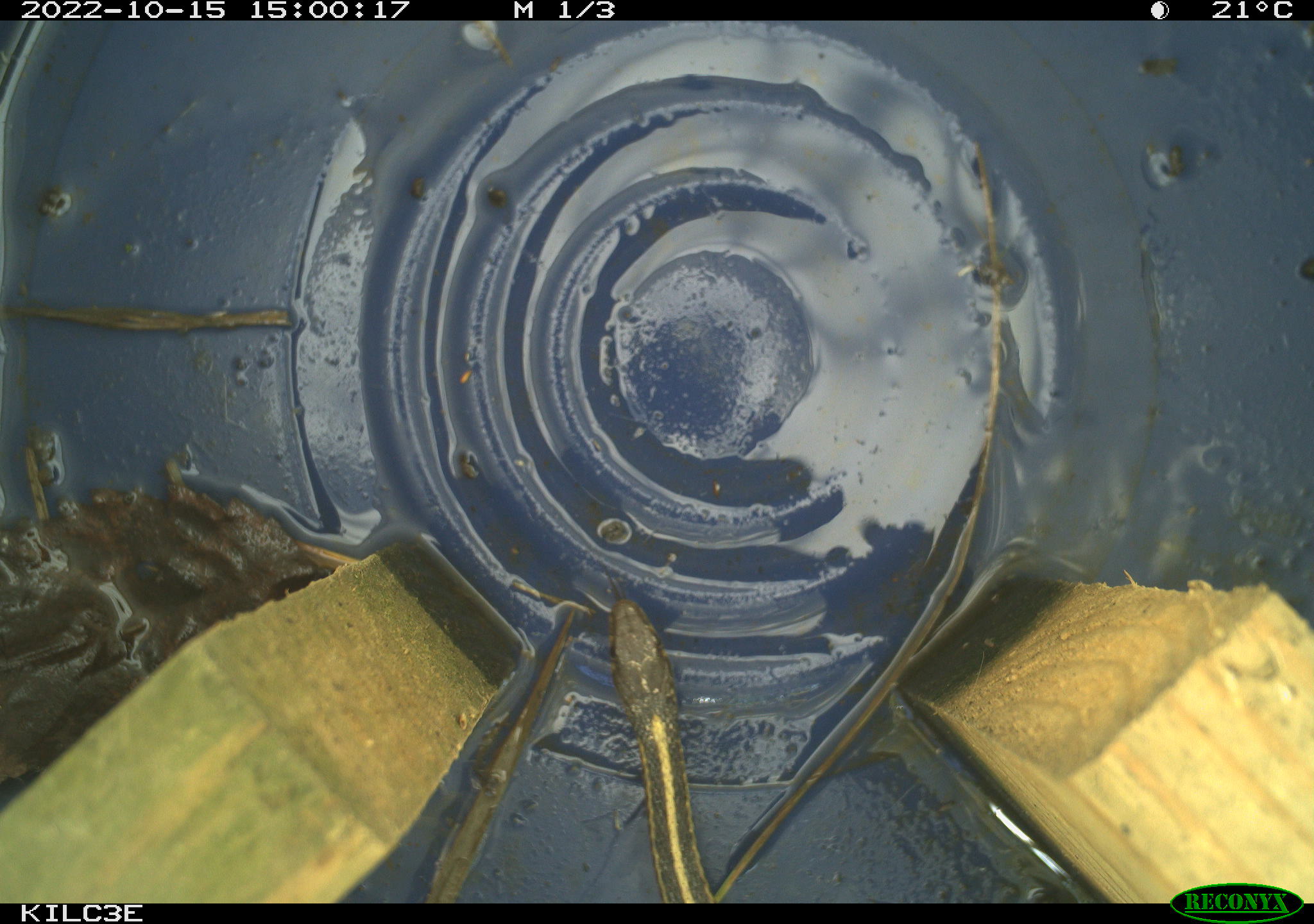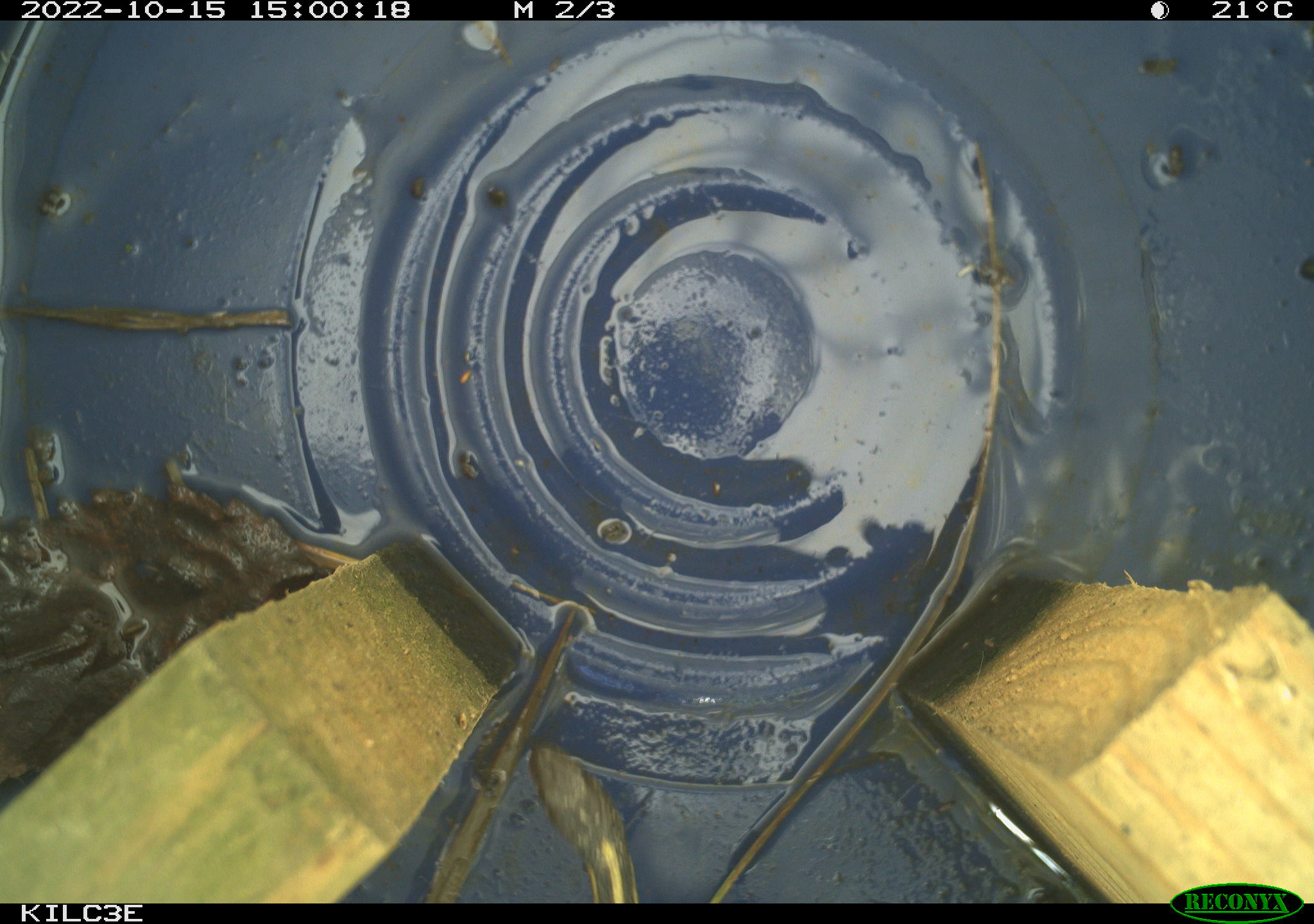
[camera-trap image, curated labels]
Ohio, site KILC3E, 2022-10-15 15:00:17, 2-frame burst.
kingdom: Animalia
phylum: Chordata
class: Reptilia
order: Squamata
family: Colubridae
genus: Thamnophis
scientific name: Thamnophis sirtalis sirtalis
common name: eastern gartersnake